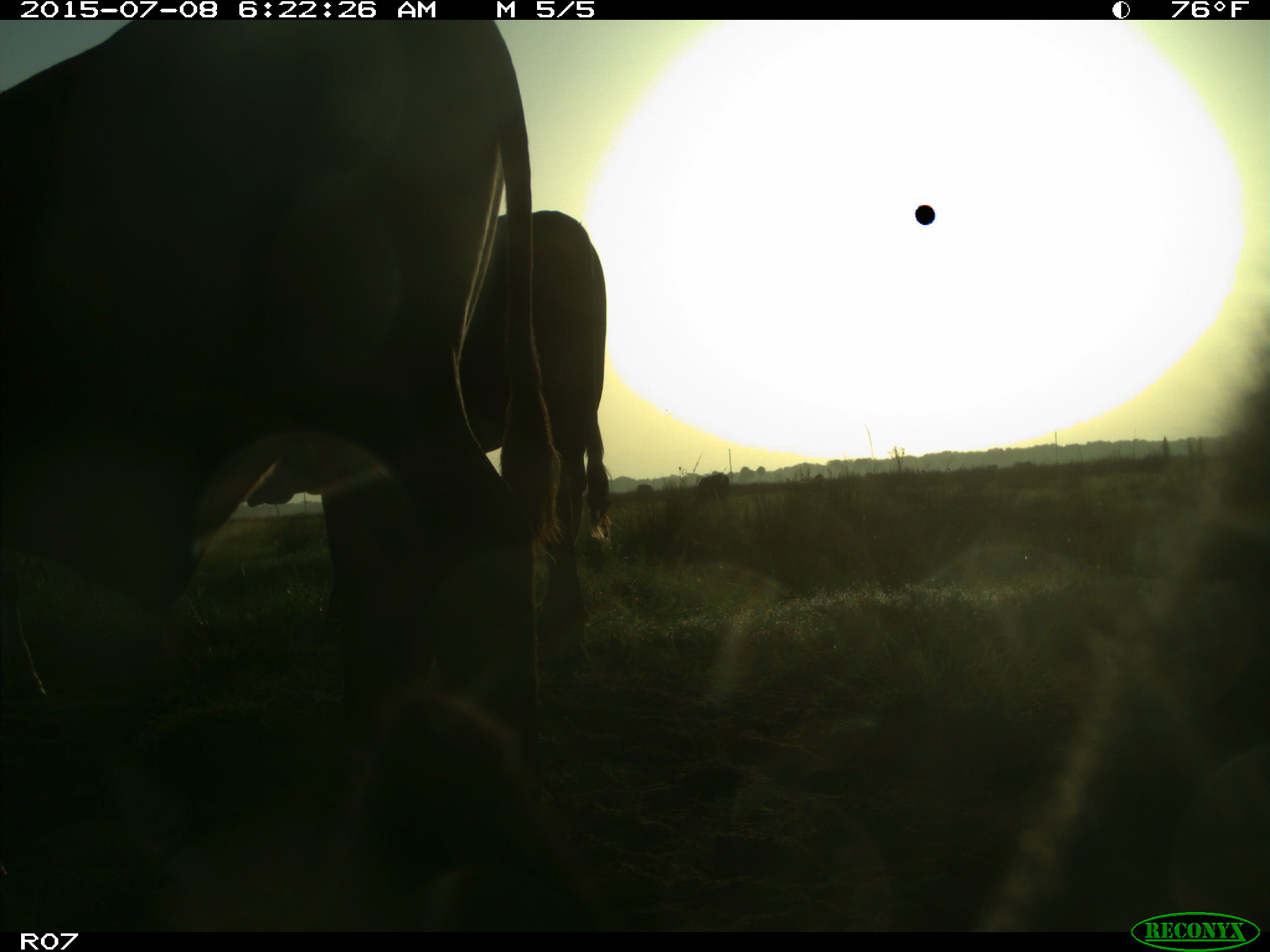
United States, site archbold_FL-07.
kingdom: Animalia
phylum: Chordata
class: Mammalia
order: Artiodactyla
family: Bovidae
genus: Bos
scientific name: Bos taurus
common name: domestic cow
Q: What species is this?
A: Bos taurus (domestic cow).